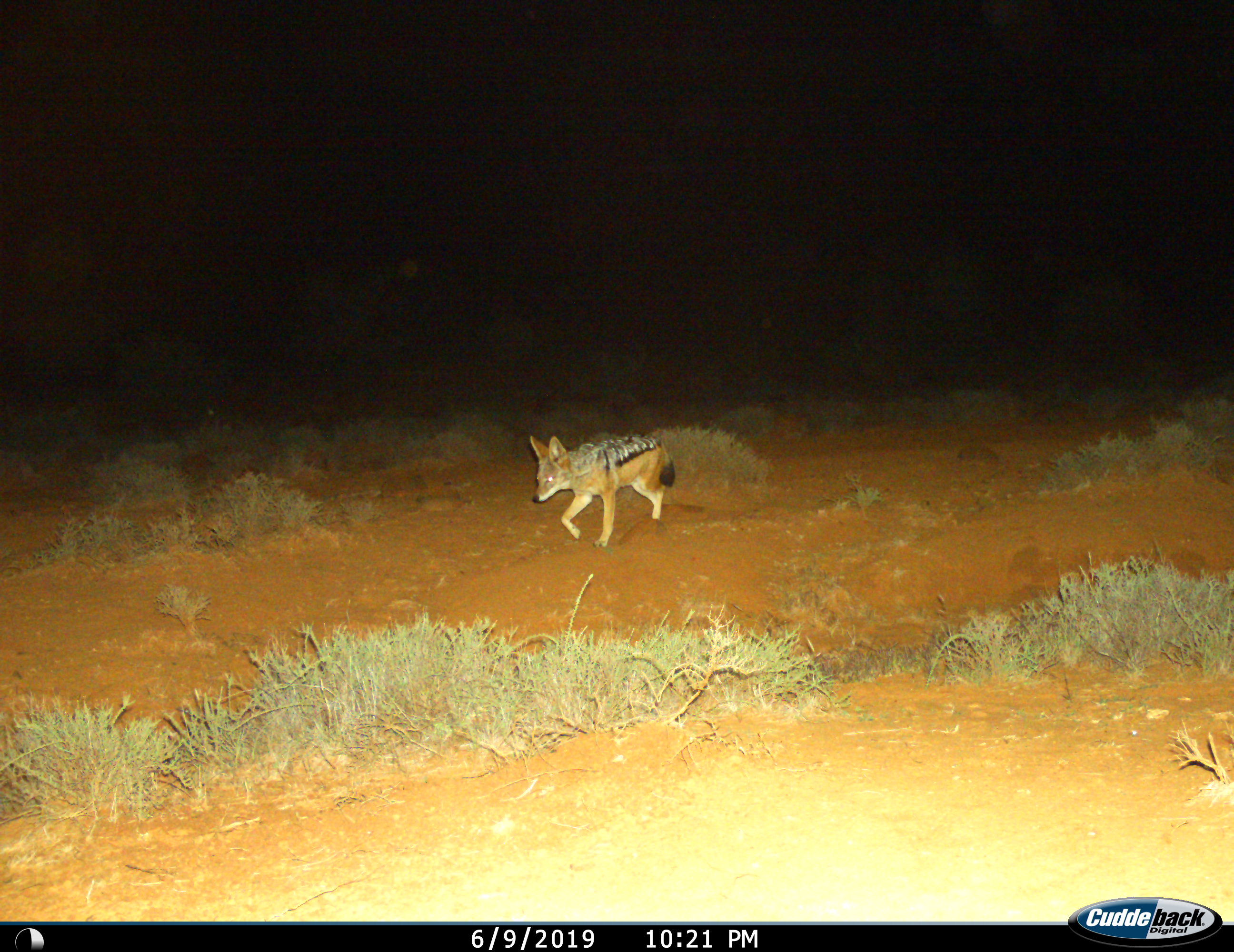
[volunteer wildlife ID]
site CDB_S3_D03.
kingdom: Animalia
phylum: Chordata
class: Mammalia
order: Carnivora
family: Canidae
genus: Lupulella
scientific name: Lupulella mesomelas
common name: black-backed jackal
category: jackalblackbacked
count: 1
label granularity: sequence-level